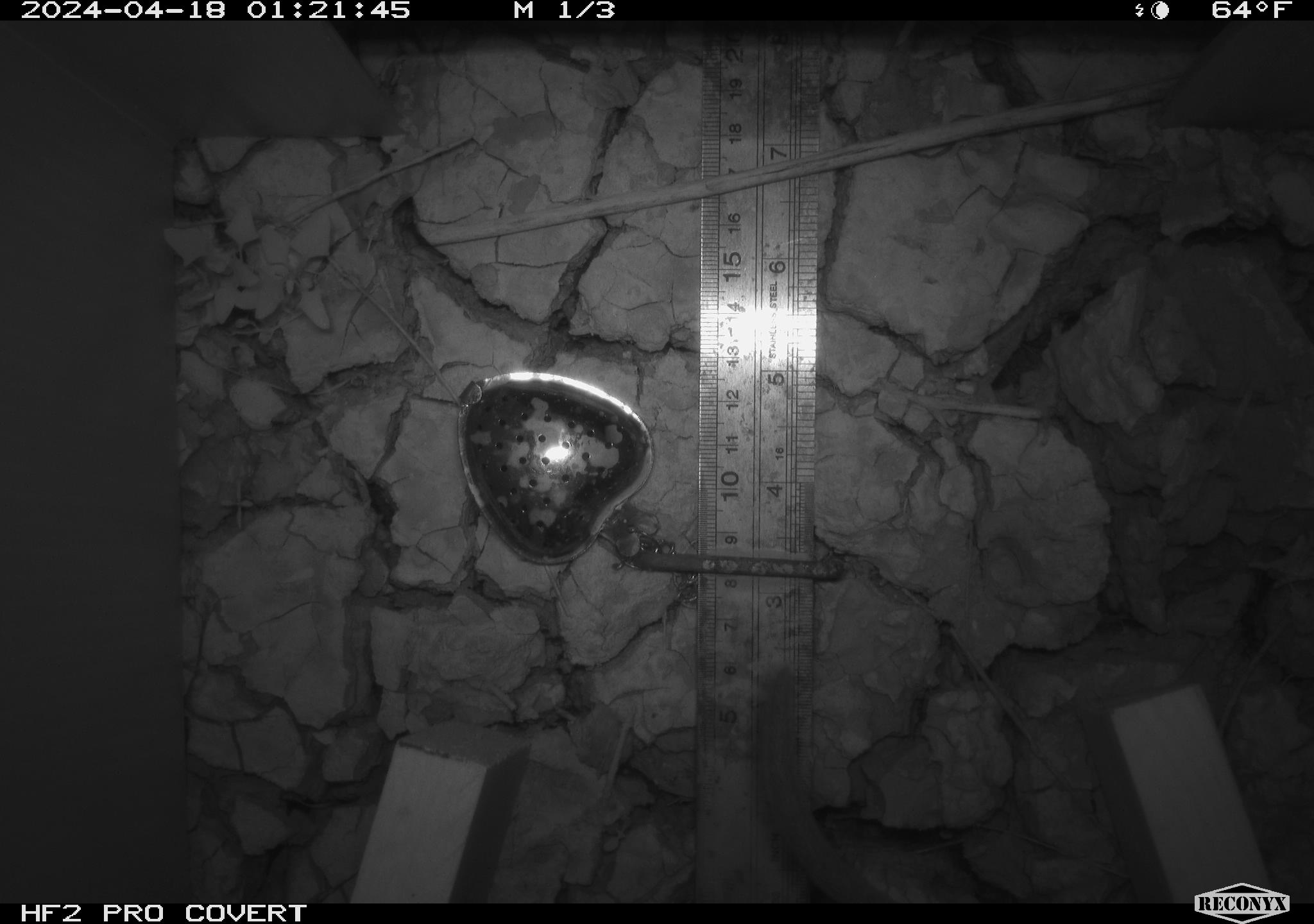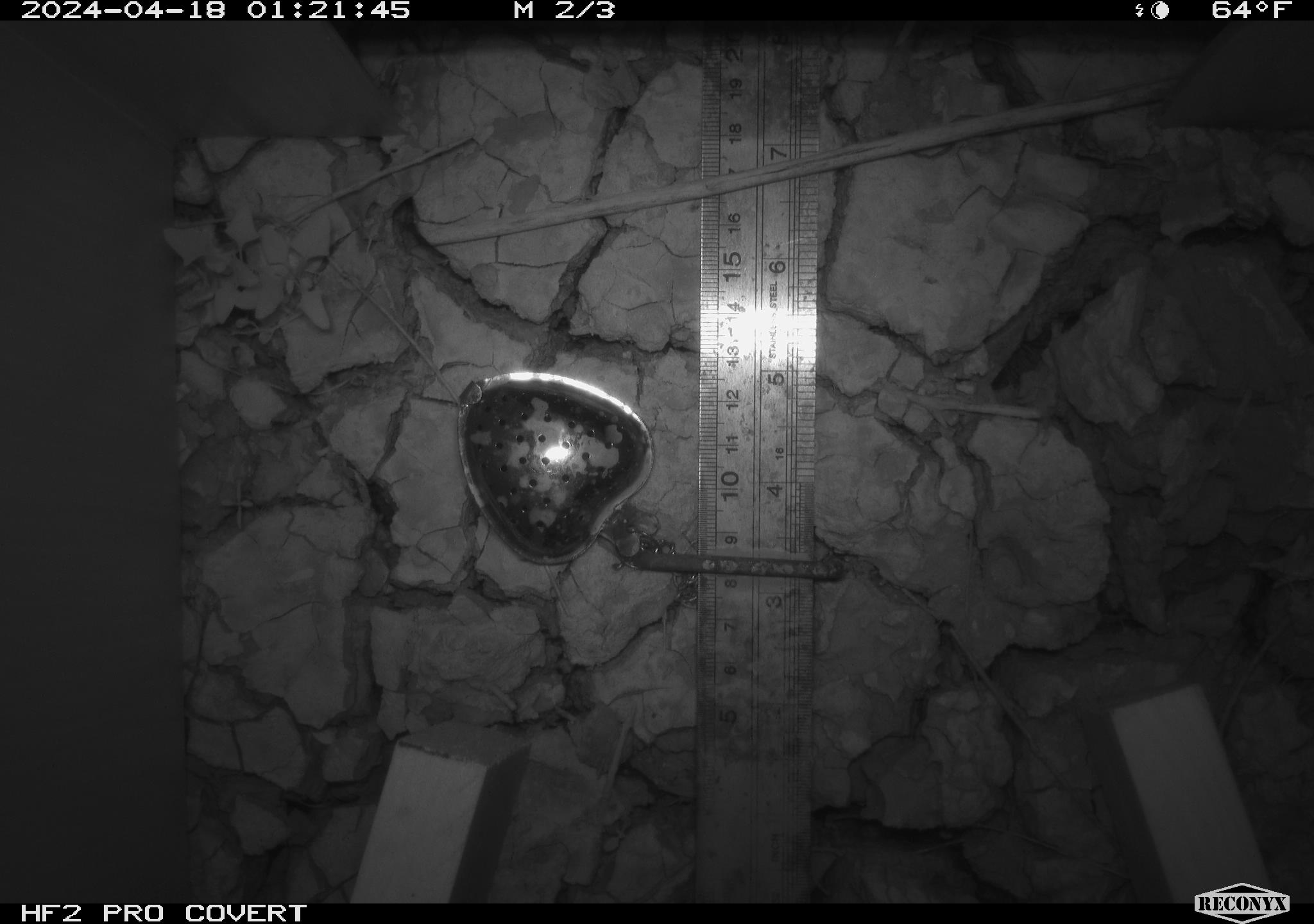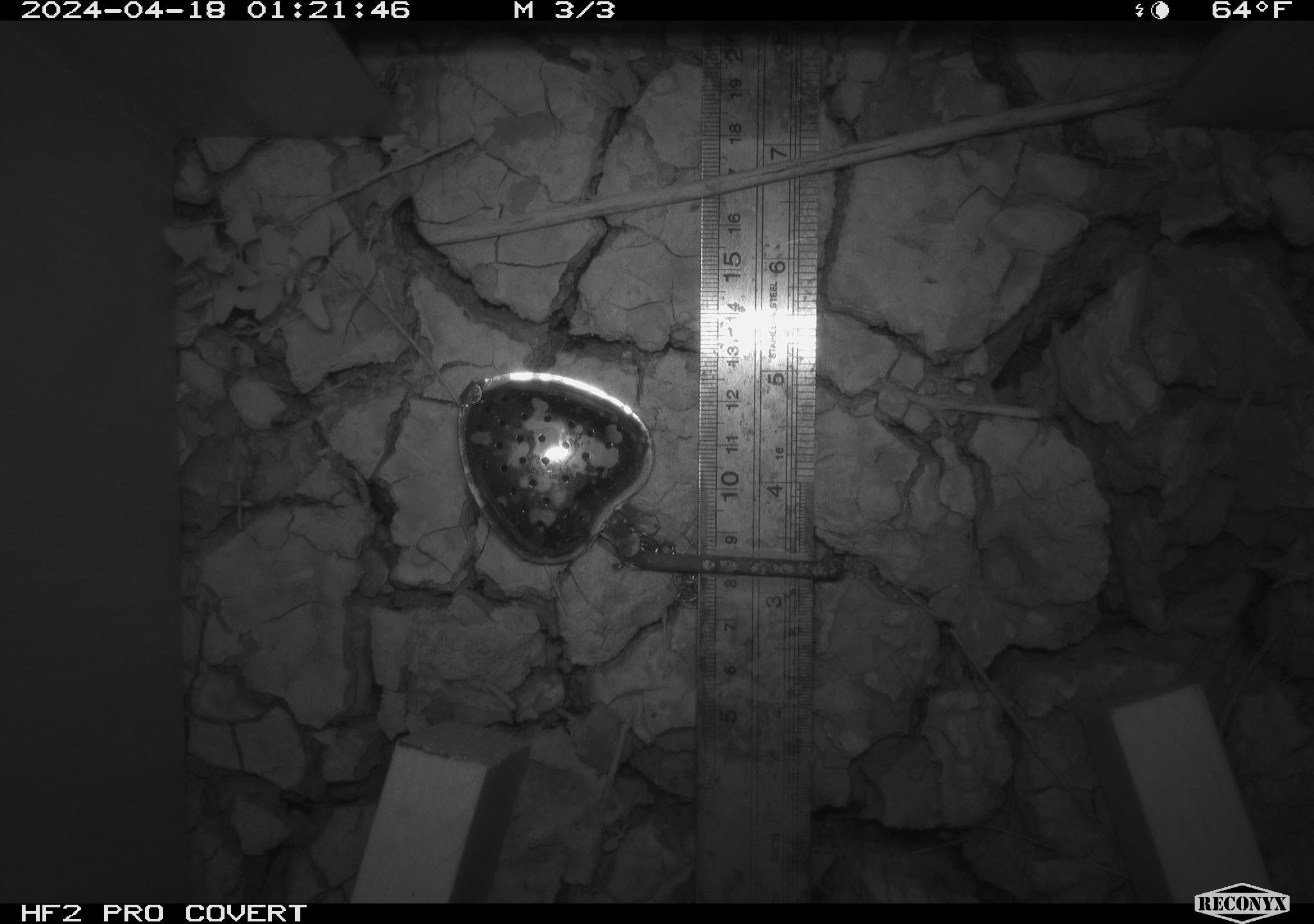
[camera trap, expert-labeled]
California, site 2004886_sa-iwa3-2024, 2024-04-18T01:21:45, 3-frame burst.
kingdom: Animalia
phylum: Chordata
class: Mammalia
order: Rodentia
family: Cricetidae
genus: Neotoma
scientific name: Neotoma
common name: pack rat or woodrat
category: neotoma species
Neotoma species (pack rat or woodrat) (Neotoma).